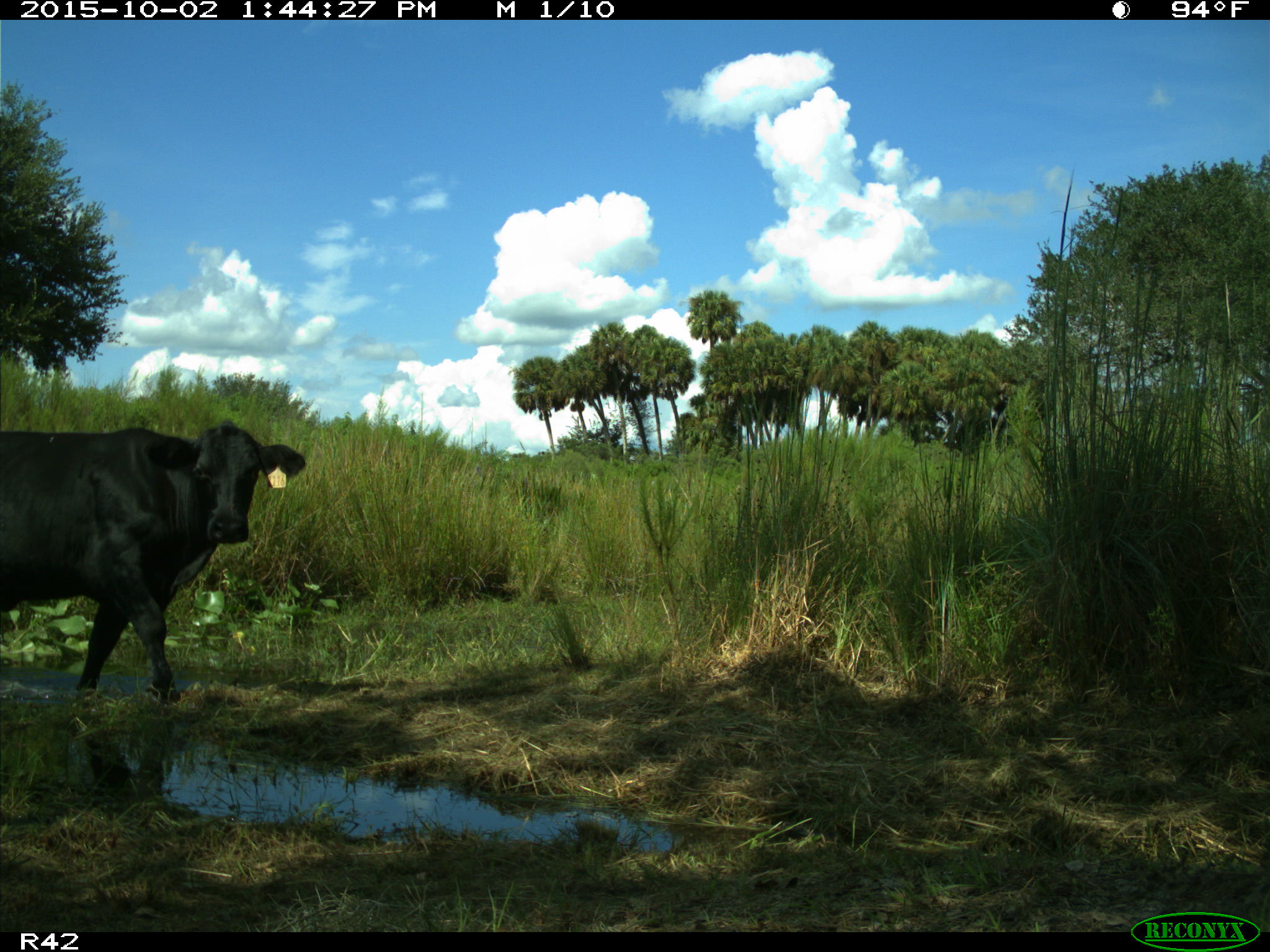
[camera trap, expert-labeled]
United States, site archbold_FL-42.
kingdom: Animalia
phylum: Chordata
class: Mammalia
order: Artiodactyla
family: Bovidae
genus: Bos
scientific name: Bos taurus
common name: domestic cow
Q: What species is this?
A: Bos taurus (domestic cow).